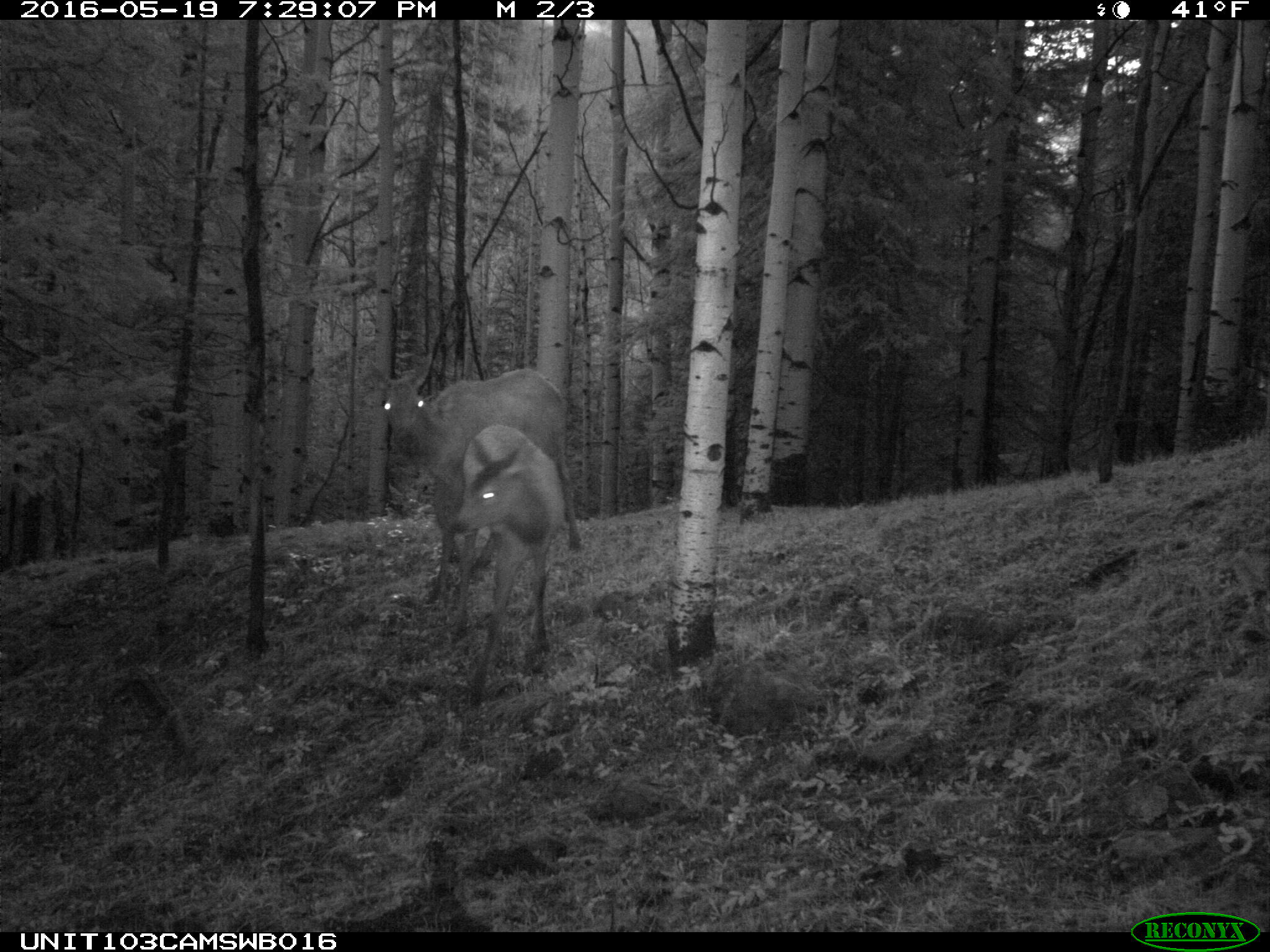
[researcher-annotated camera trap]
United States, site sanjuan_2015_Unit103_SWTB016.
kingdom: Animalia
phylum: Chordata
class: Mammalia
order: Artiodactyla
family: Cervidae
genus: Cervus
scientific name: Cervus elaphus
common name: red deer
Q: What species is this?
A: Cervus elaphus (red deer).